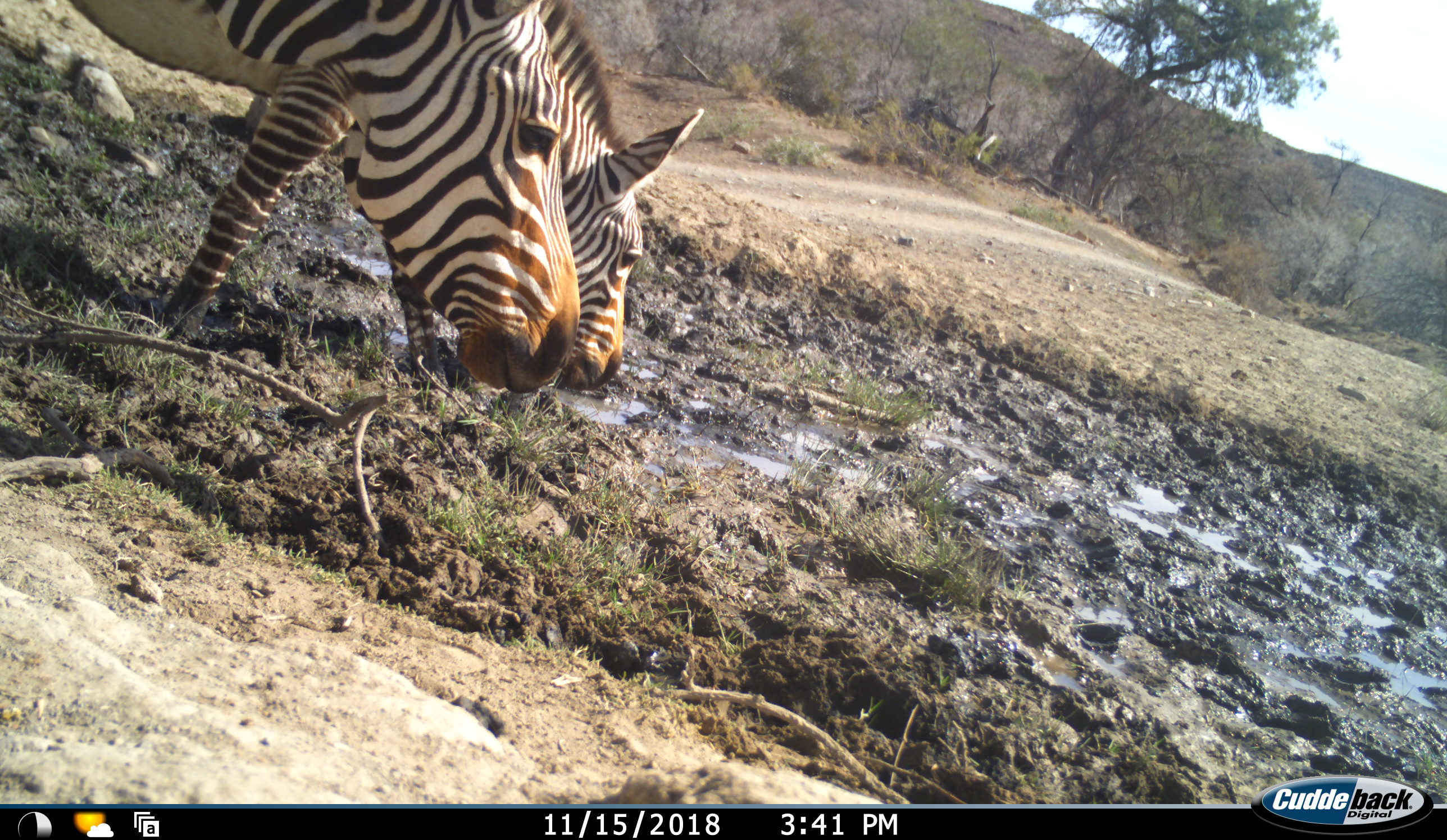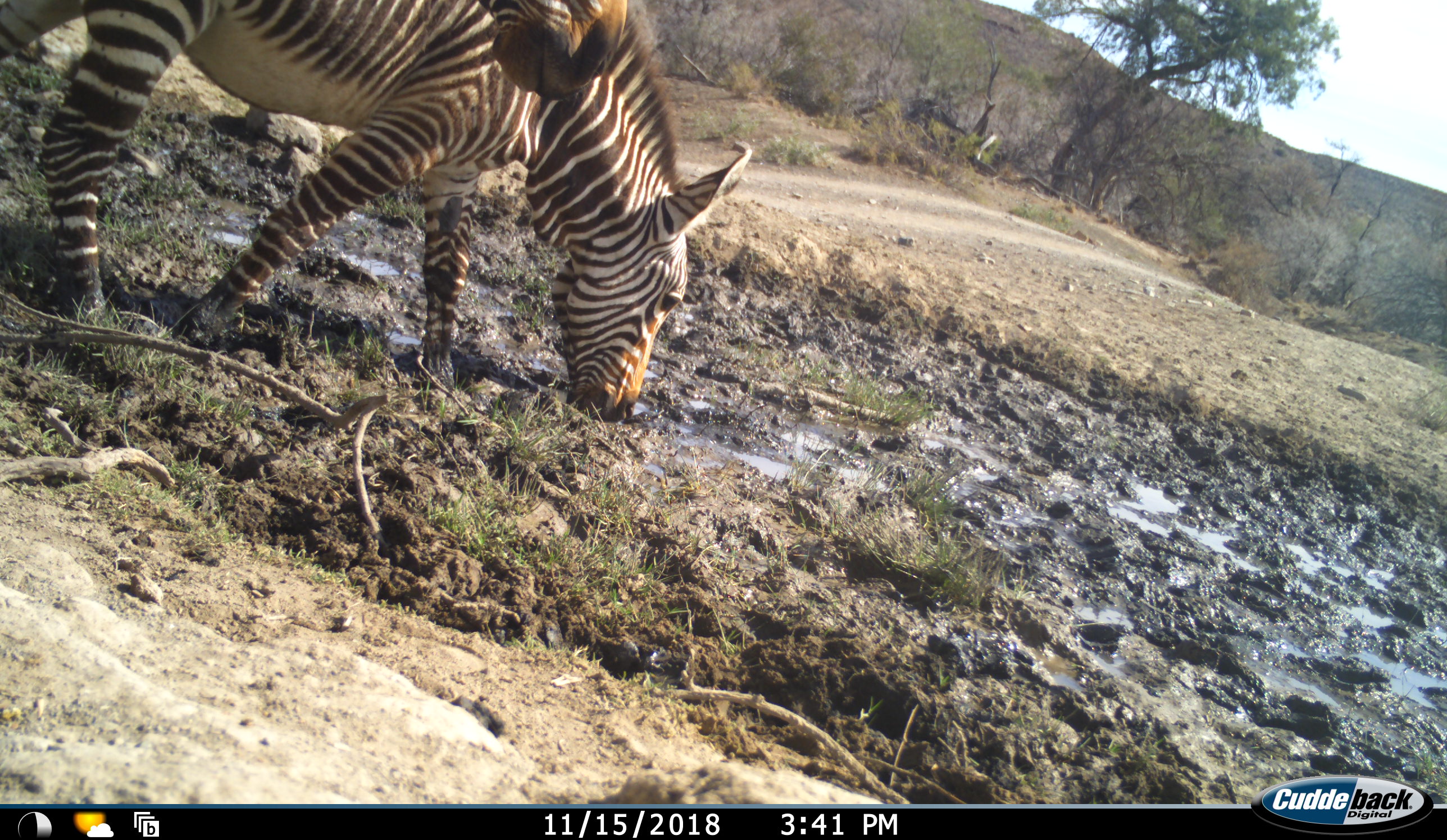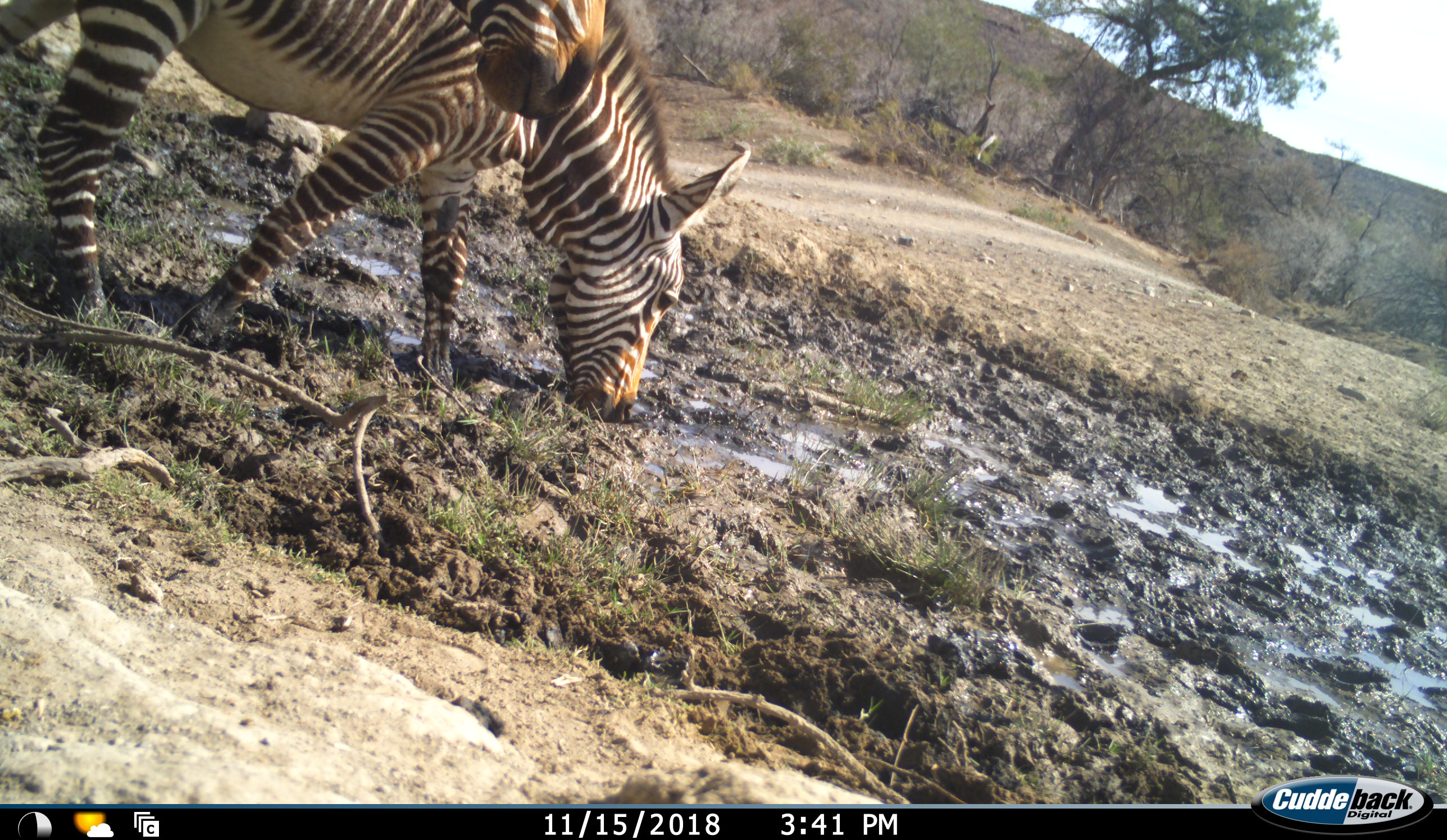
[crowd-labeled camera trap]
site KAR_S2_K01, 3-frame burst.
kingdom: Animalia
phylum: Chordata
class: Mammalia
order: Perissodactyla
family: Equidae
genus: Equus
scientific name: Equus zebra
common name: mountain zebra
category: zebramountain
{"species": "zebramountain (mountain zebra) (Equus zebra)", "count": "2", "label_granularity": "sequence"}